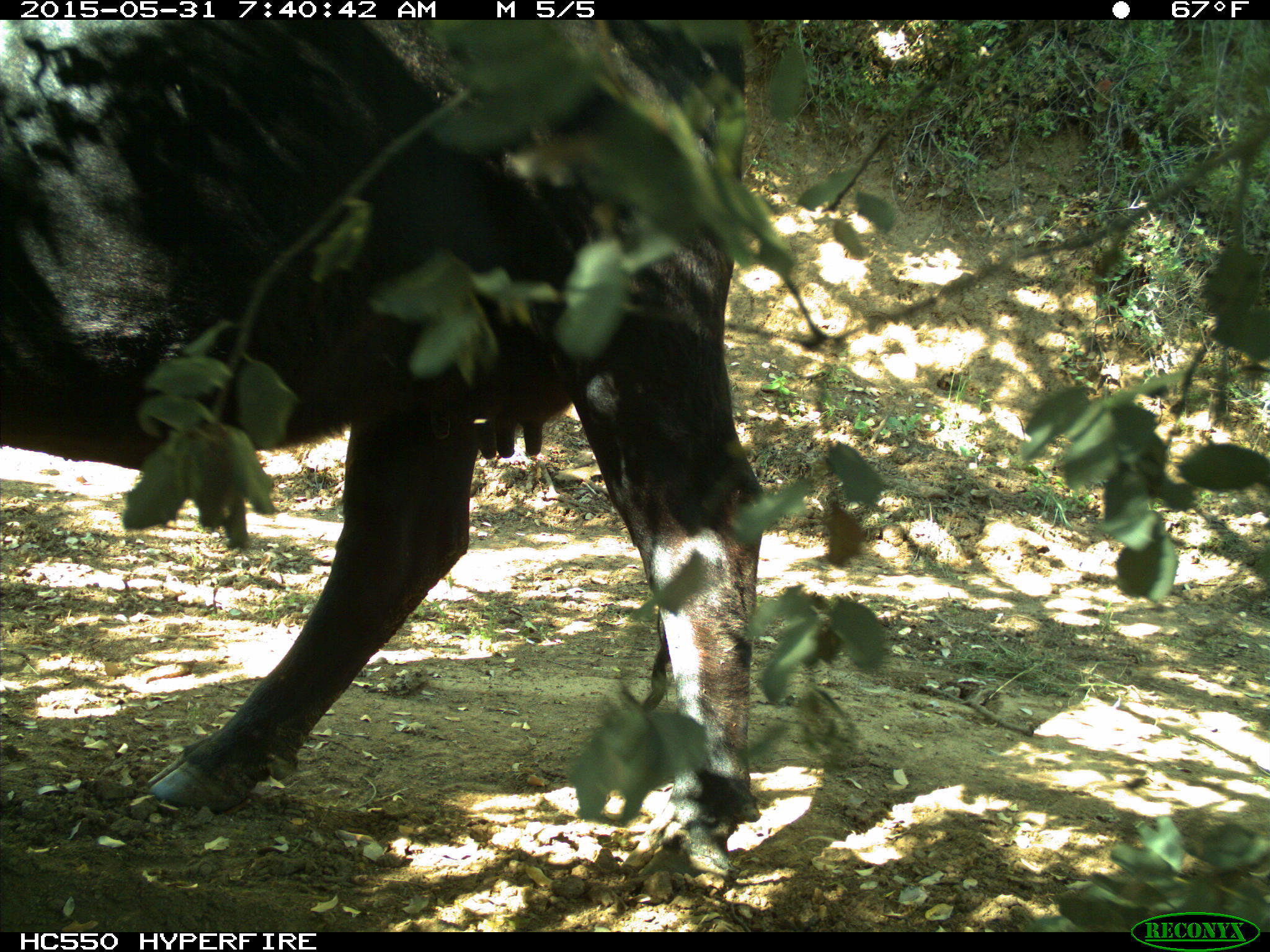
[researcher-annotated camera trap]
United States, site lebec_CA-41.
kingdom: Animalia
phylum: Chordata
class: Mammalia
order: Artiodactyla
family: Bovidae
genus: Bos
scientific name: Bos taurus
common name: domestic cow